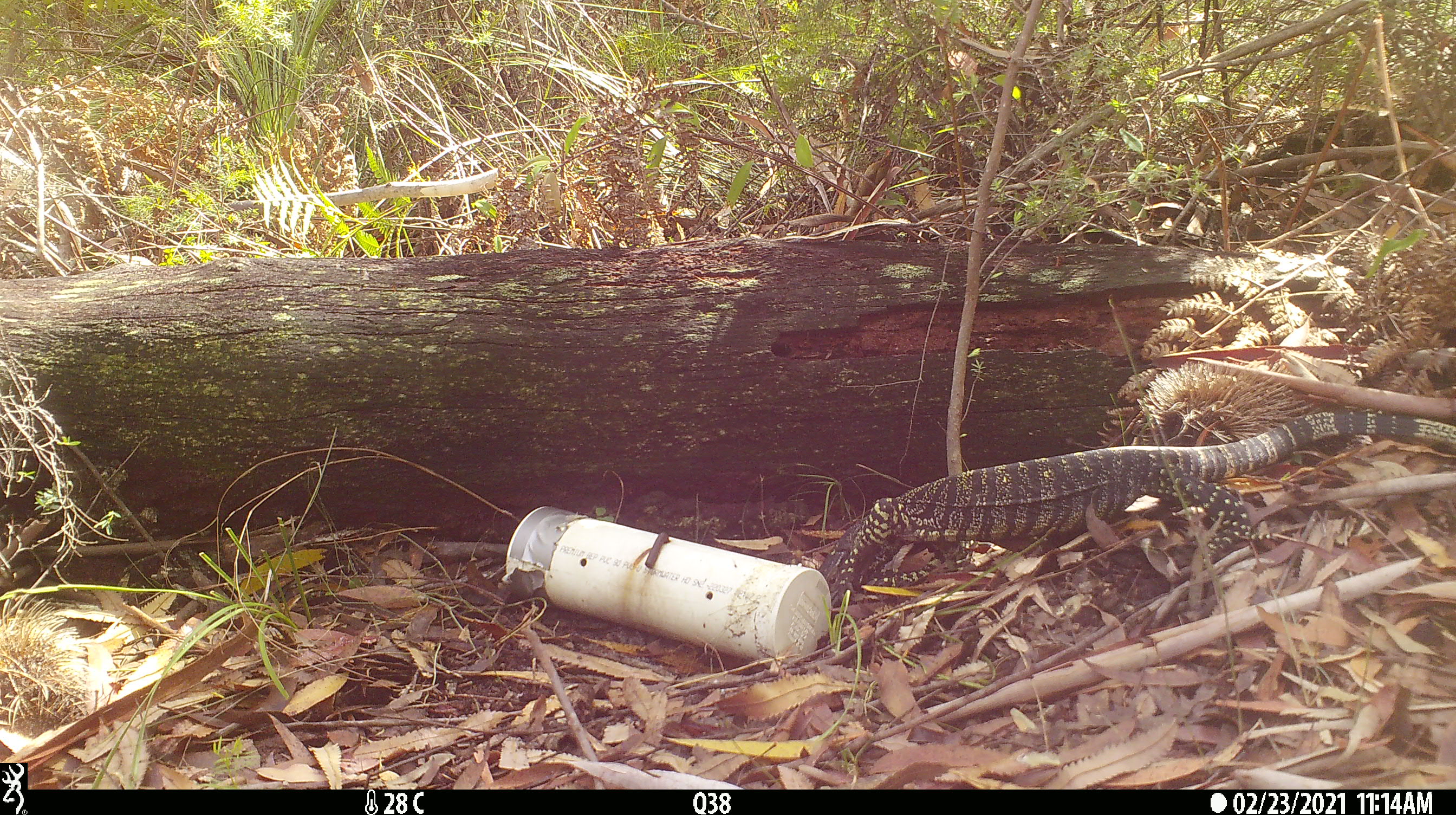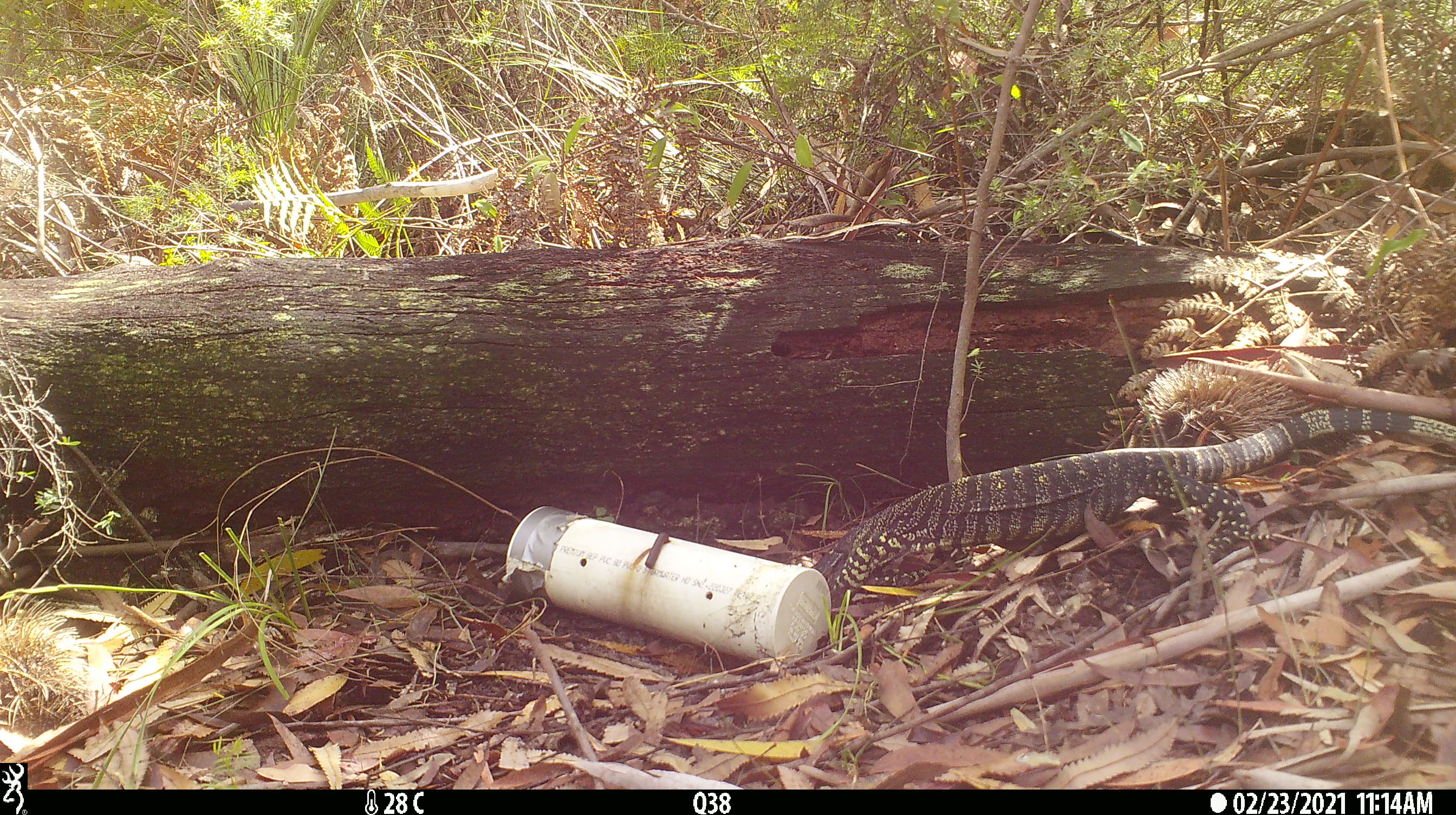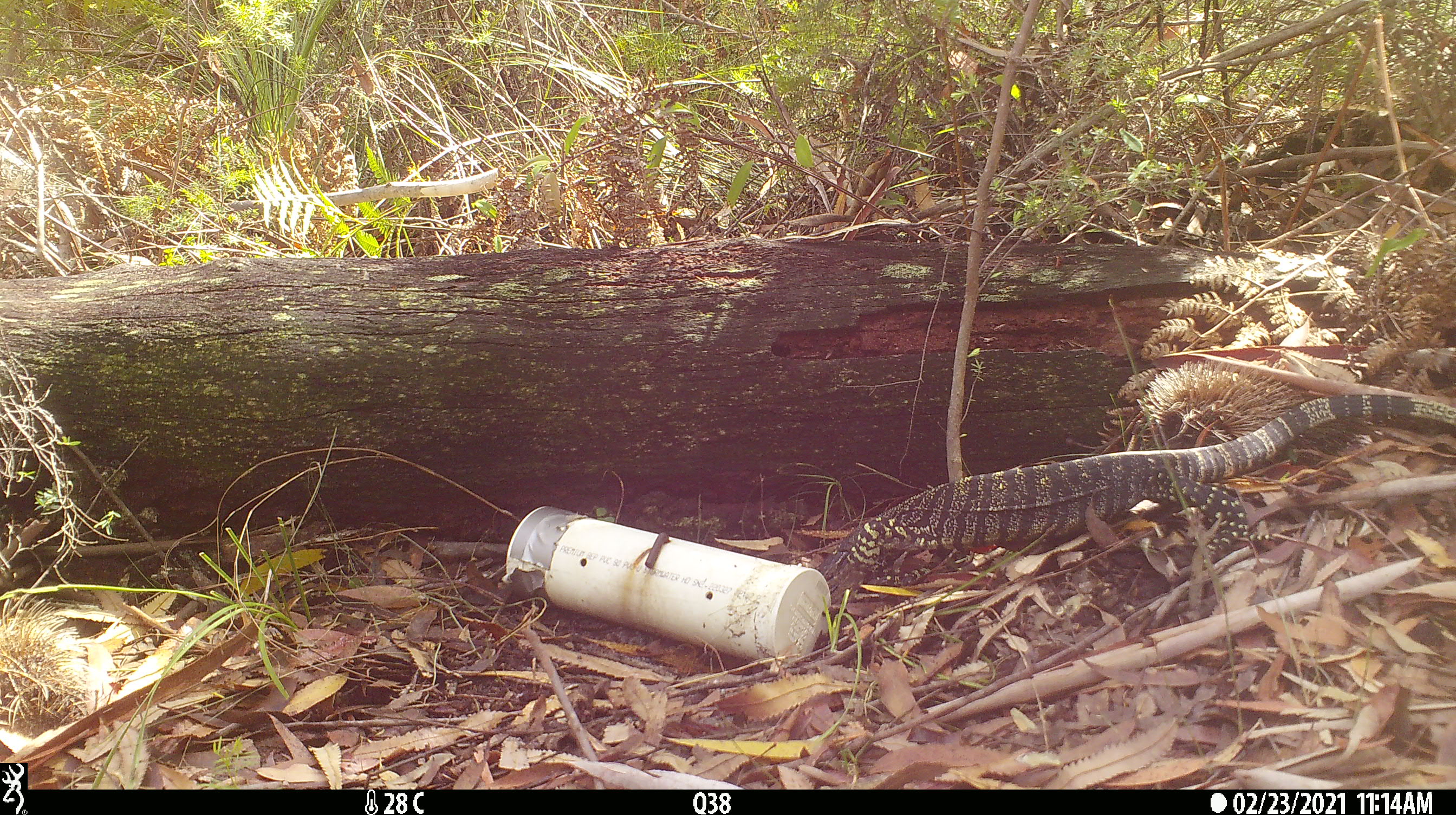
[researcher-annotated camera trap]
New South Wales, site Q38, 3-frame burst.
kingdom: Animalia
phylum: Chordata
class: Reptilia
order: Squamata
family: Varanidae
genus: Varanus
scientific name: Varanus varius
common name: lace monitor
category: goanna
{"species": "goanna (lace monitor) (Varanus varius)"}